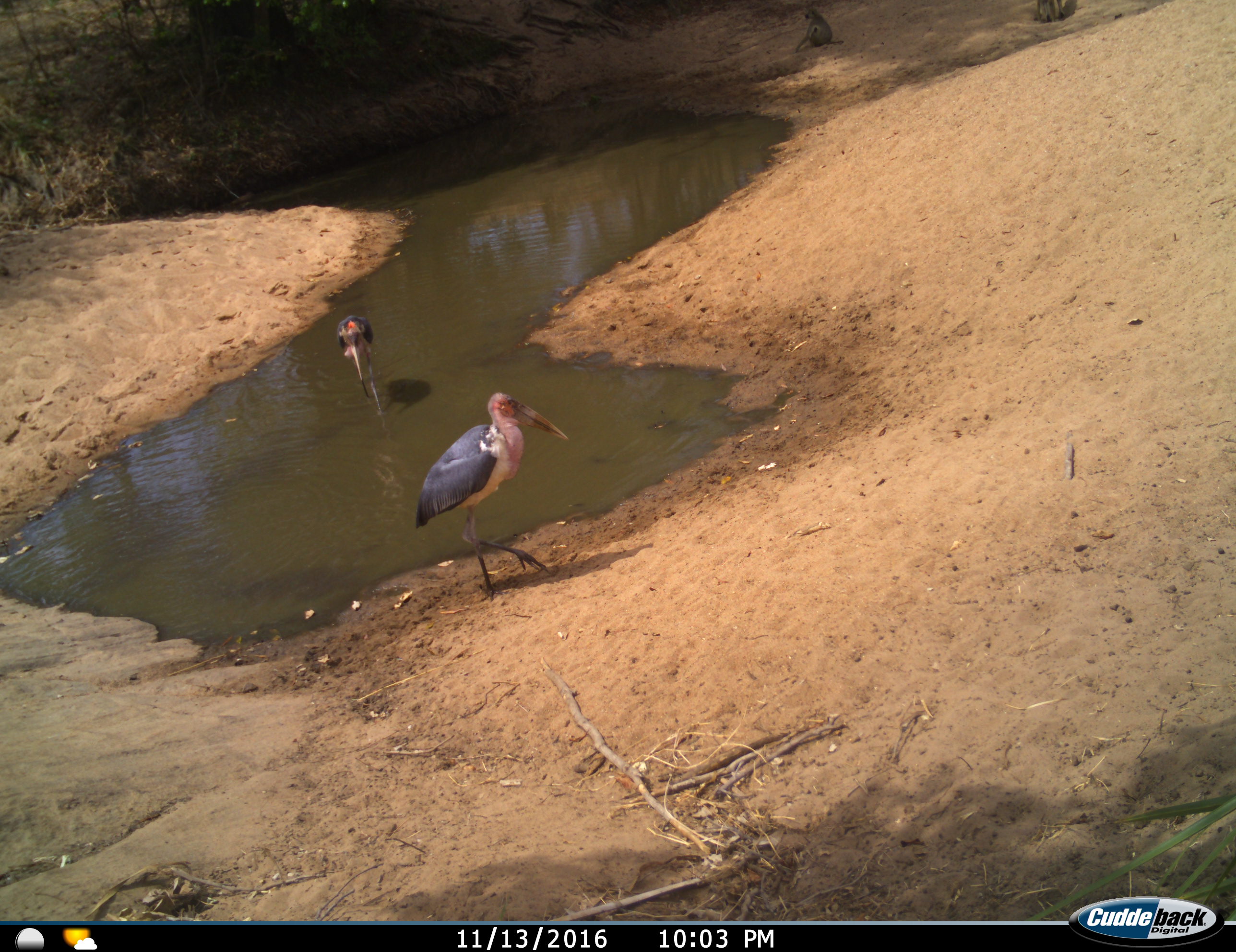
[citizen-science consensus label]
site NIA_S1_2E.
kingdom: Animalia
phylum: Chordata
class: Aves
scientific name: Aves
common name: bird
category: birdother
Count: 2.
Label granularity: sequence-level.